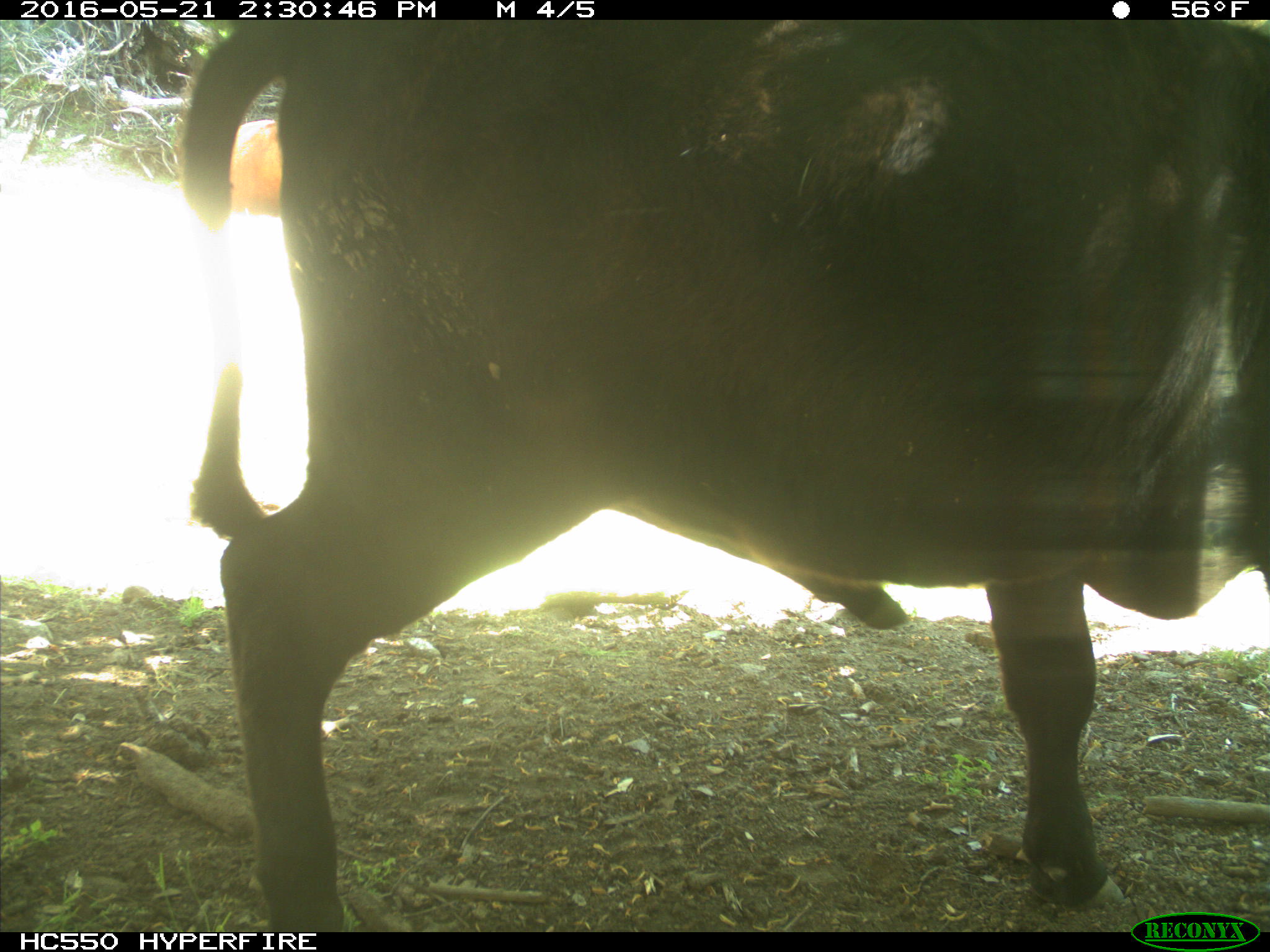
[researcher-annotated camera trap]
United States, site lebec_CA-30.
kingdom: Animalia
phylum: Chordata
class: Mammalia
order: Artiodactyla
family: Bovidae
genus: Bos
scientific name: Bos taurus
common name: domestic cow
Bos taurus (domestic cow).